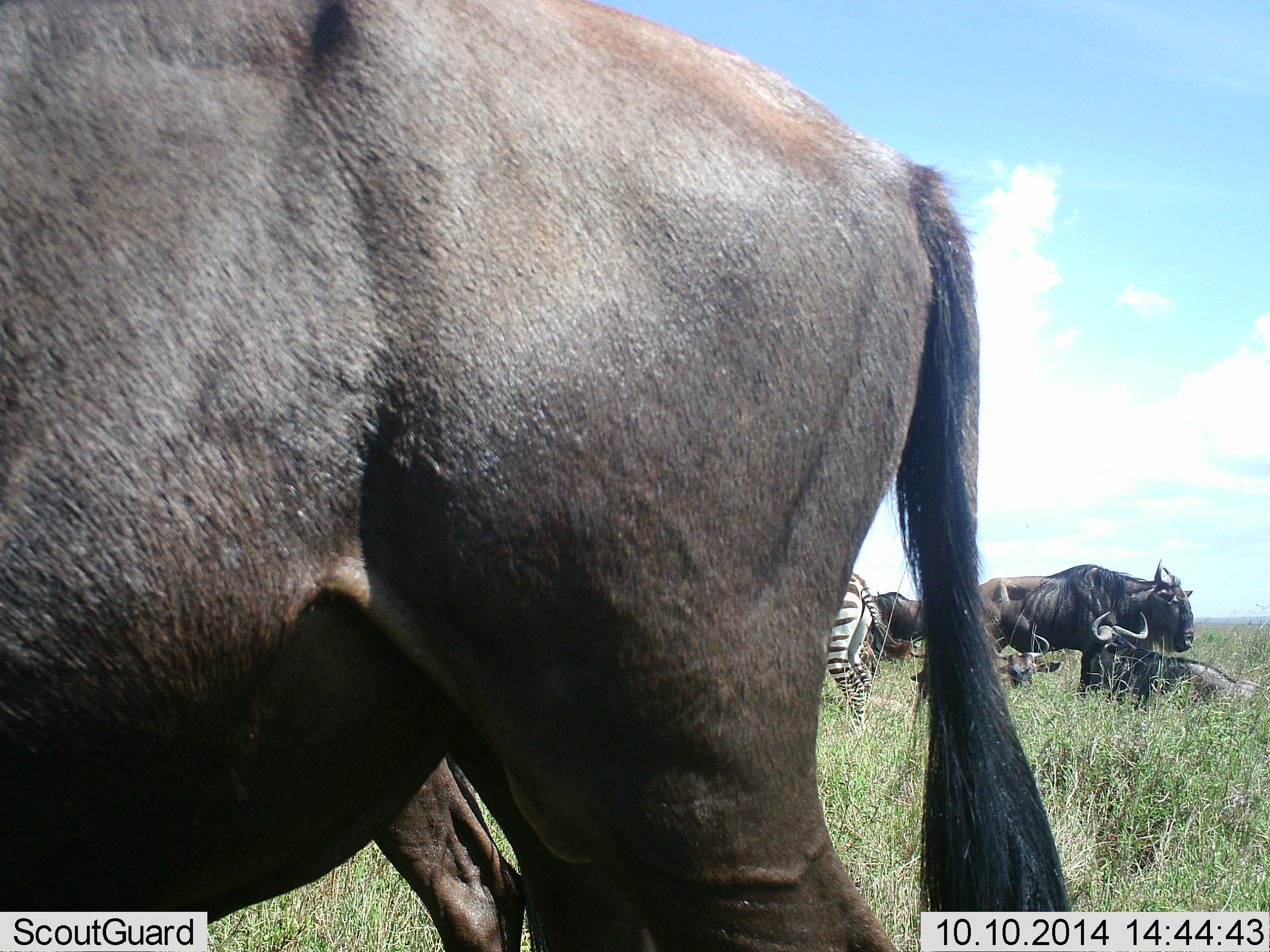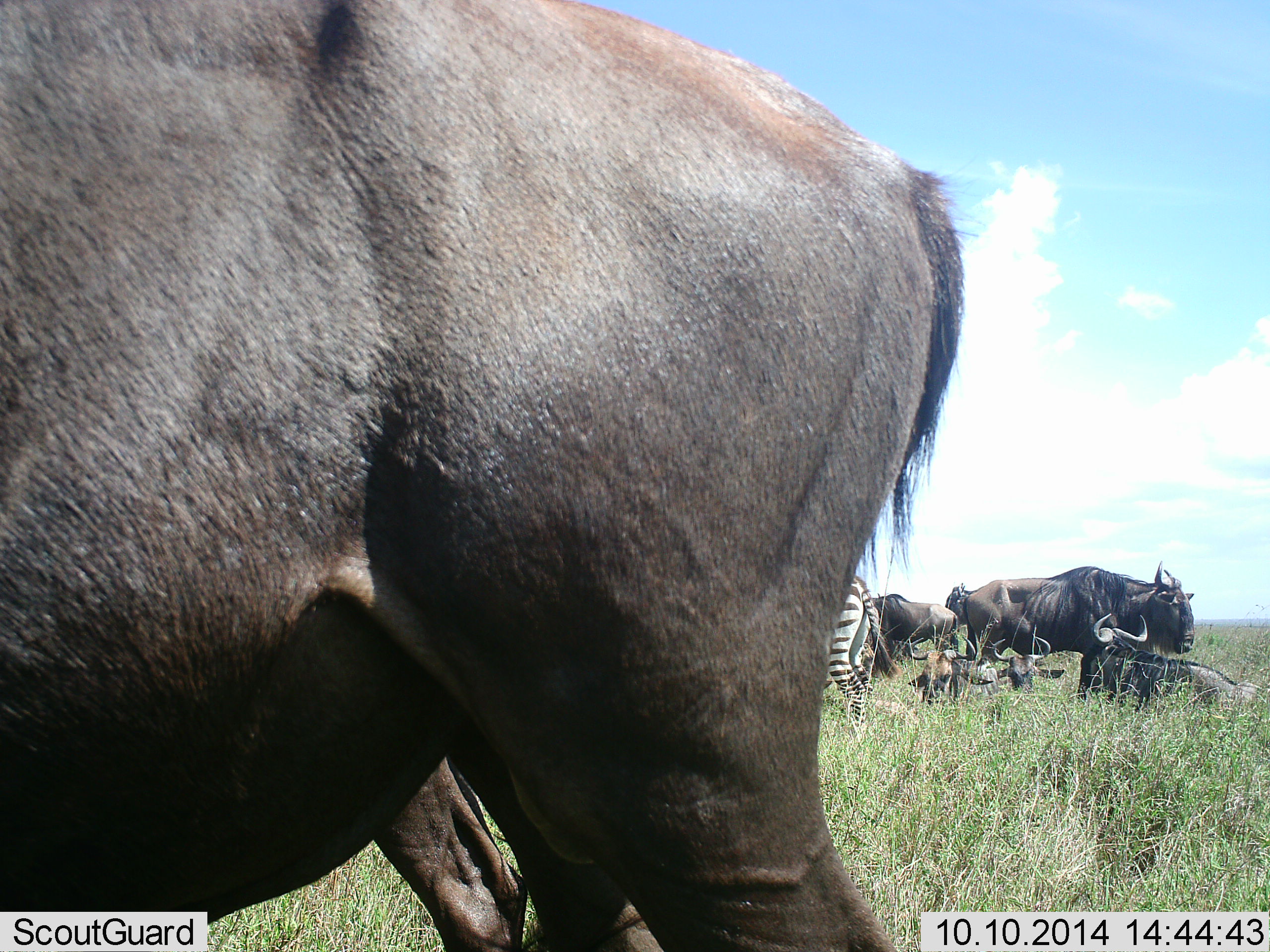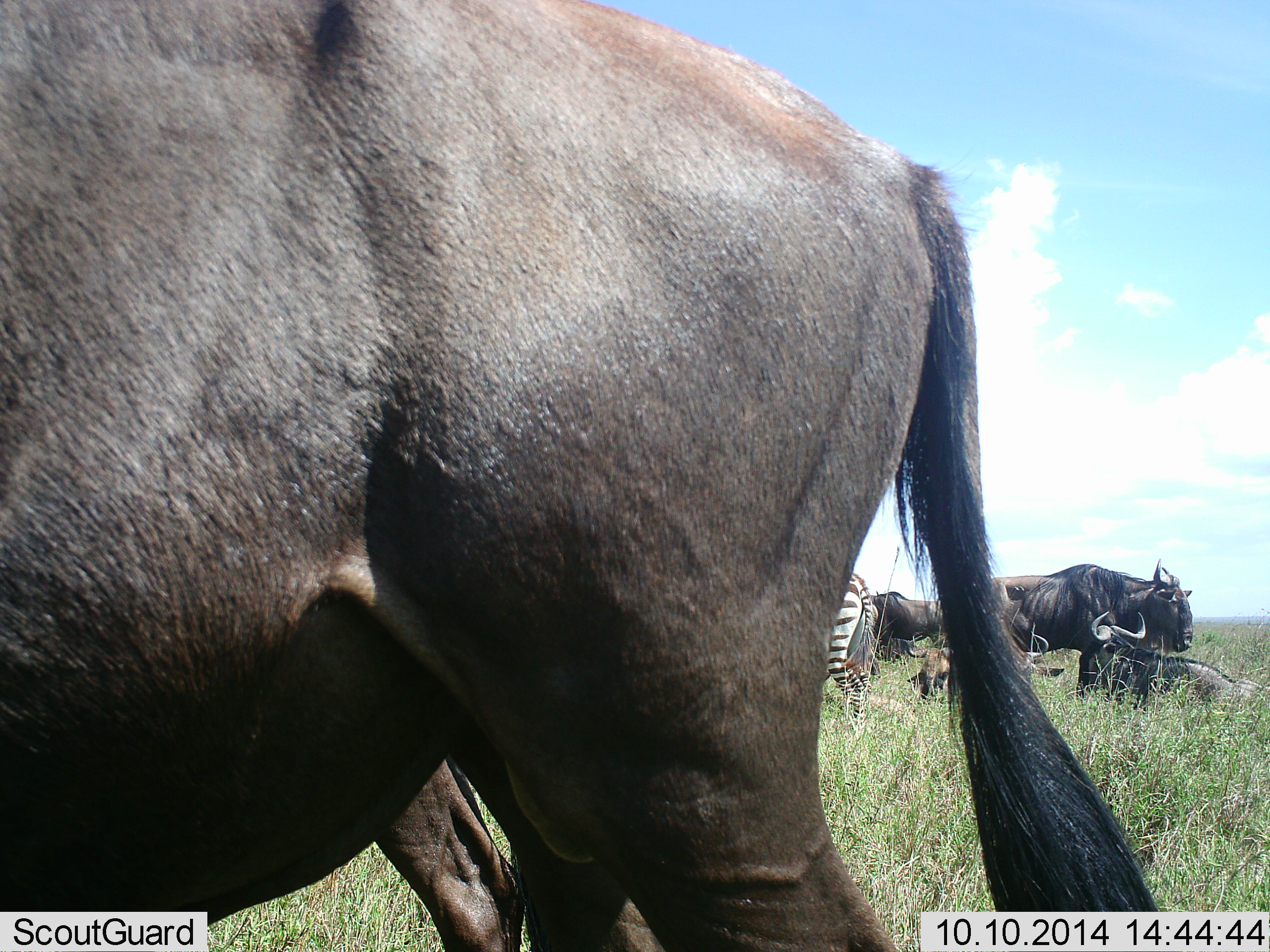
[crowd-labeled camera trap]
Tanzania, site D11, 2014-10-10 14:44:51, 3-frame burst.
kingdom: Animalia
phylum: Chordata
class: Mammalia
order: Artiodactyla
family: Bovidae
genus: Connochaetes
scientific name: Connochaetes taurinus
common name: blue wildebeest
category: wildebeest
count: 7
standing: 73%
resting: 73%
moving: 18%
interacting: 0%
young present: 9%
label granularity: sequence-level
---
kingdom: Animalia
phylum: Chordata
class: Mammalia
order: Perissodactyla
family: Equidae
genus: Equus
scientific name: Equus quagga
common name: plains zebra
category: zebra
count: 1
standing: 73%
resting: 0%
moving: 18%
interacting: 0%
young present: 0%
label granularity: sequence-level